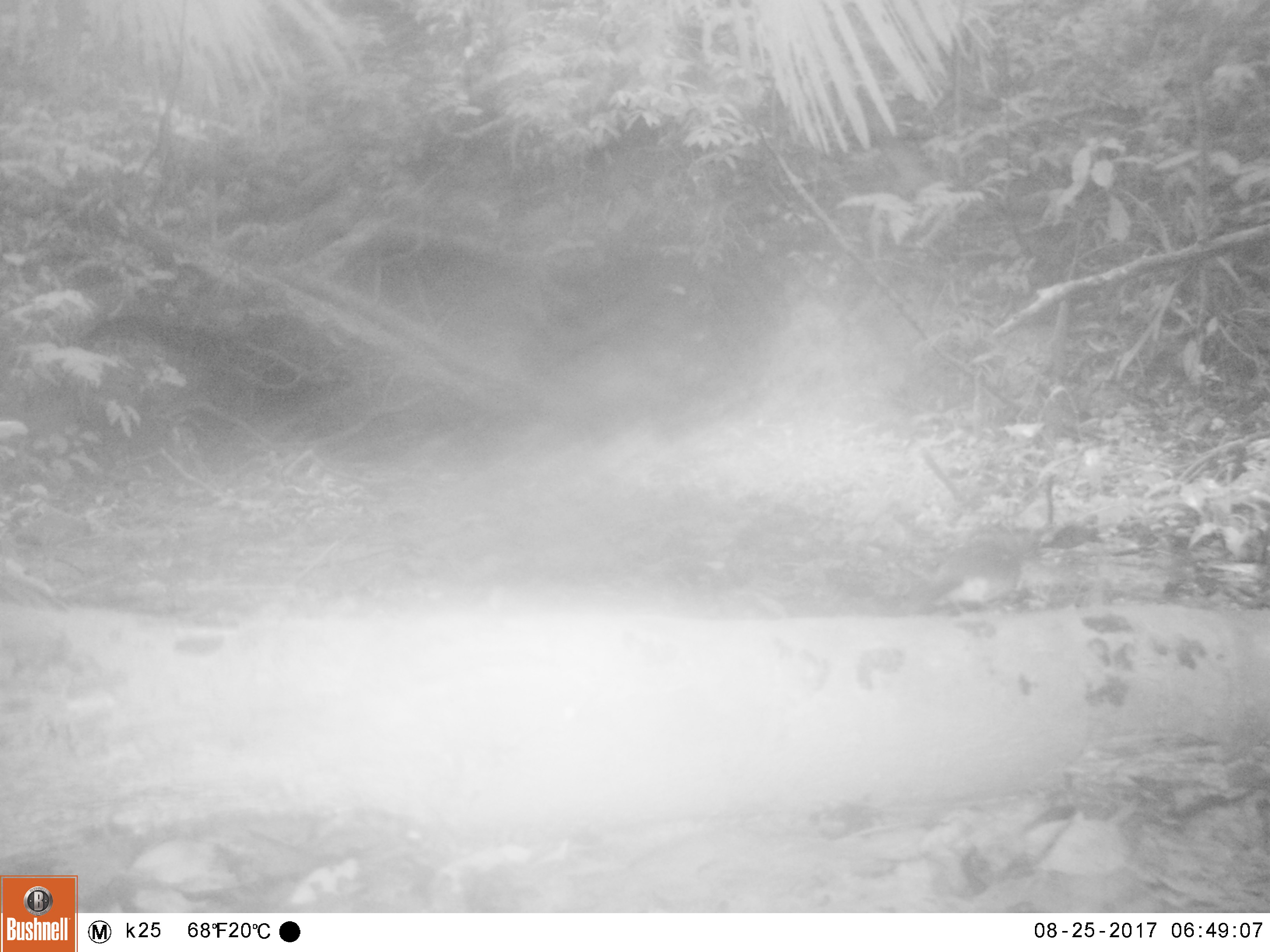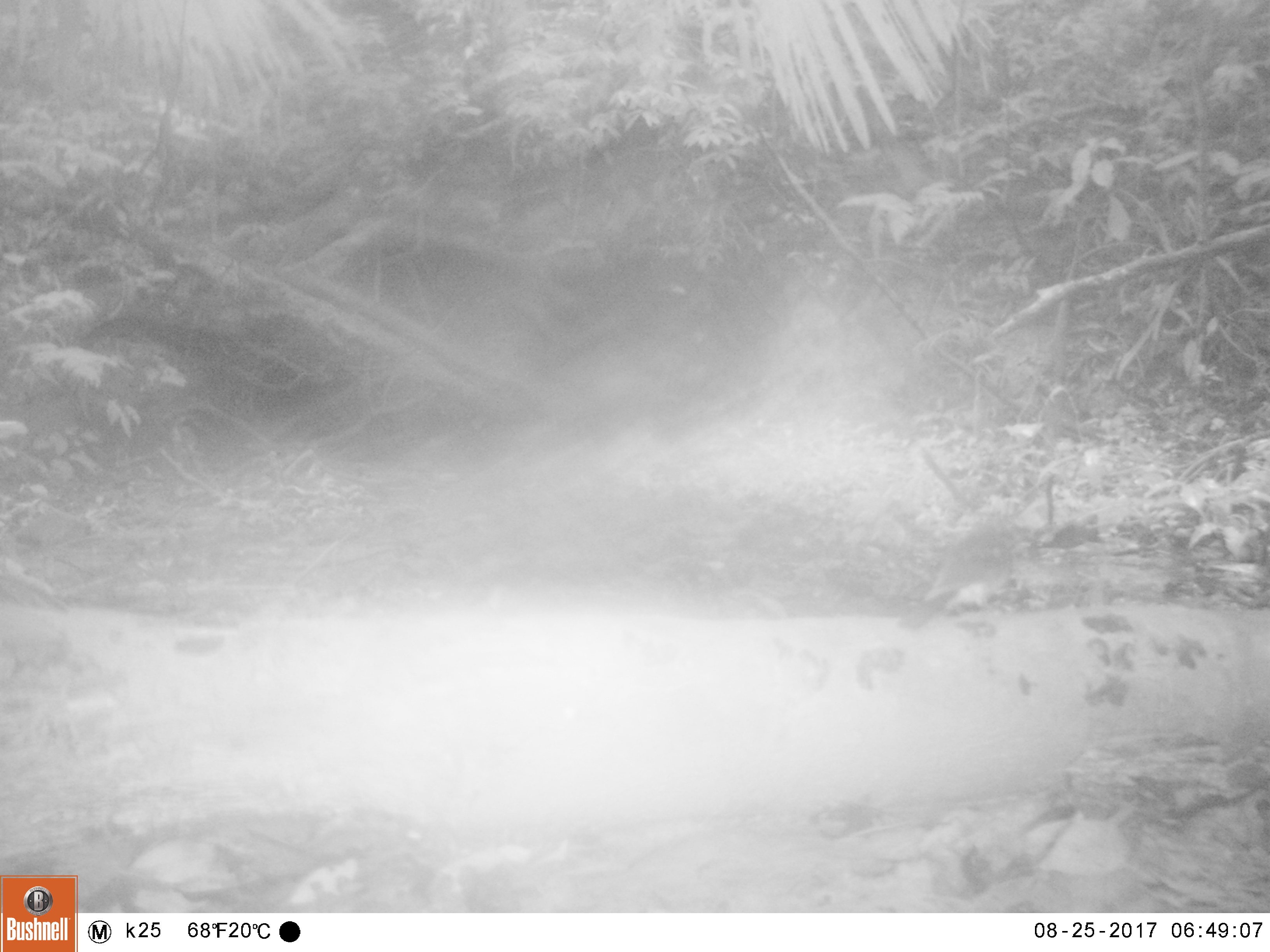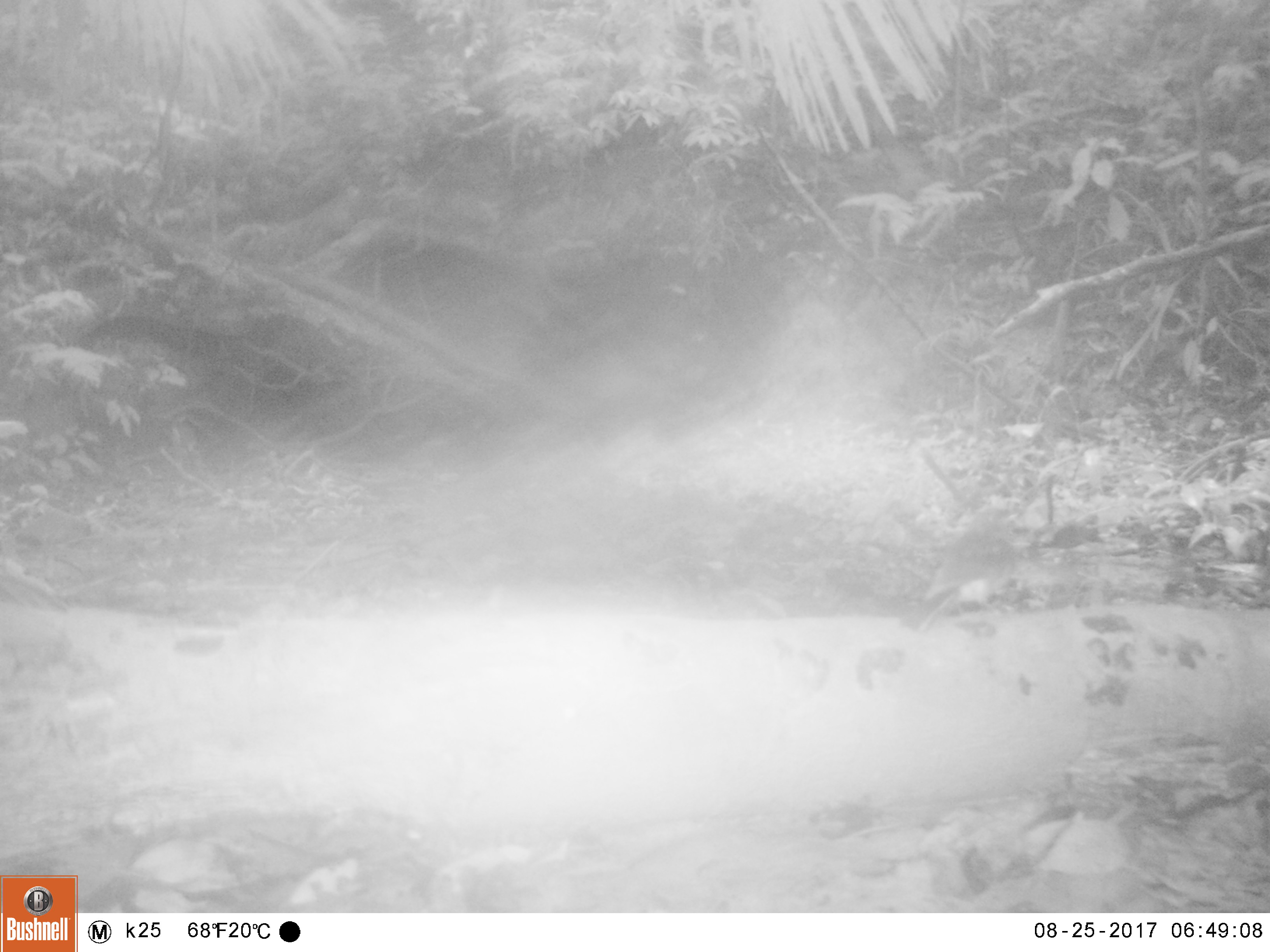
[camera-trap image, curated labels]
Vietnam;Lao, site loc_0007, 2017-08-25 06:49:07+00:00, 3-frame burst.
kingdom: Animalia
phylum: Chordata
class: Aves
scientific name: Aves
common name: bird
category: unidentified bird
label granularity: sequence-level